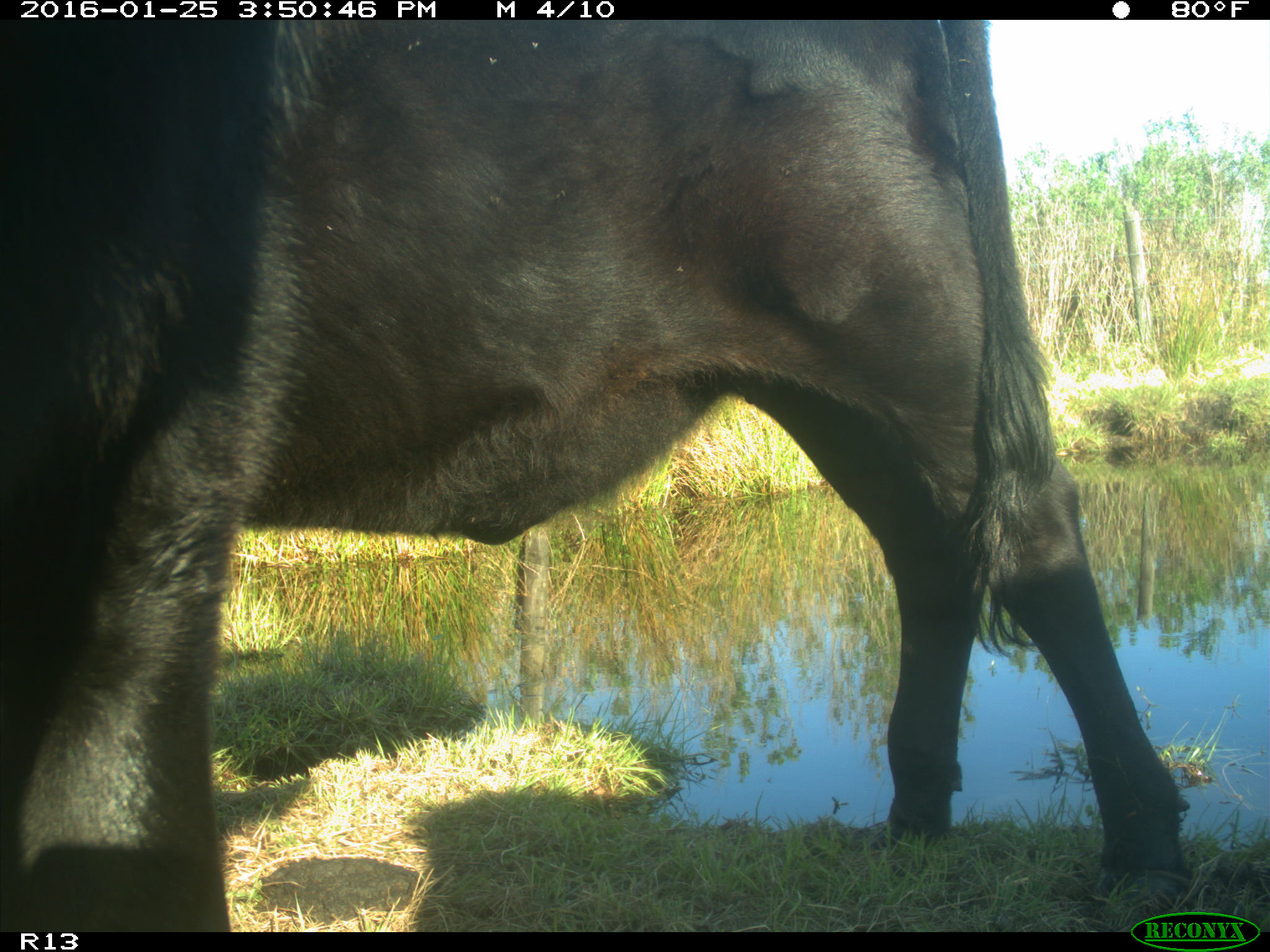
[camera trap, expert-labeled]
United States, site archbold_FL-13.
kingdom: Animalia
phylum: Chordata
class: Mammalia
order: Artiodactyla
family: Bovidae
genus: Bos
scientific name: Bos taurus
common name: domestic cow